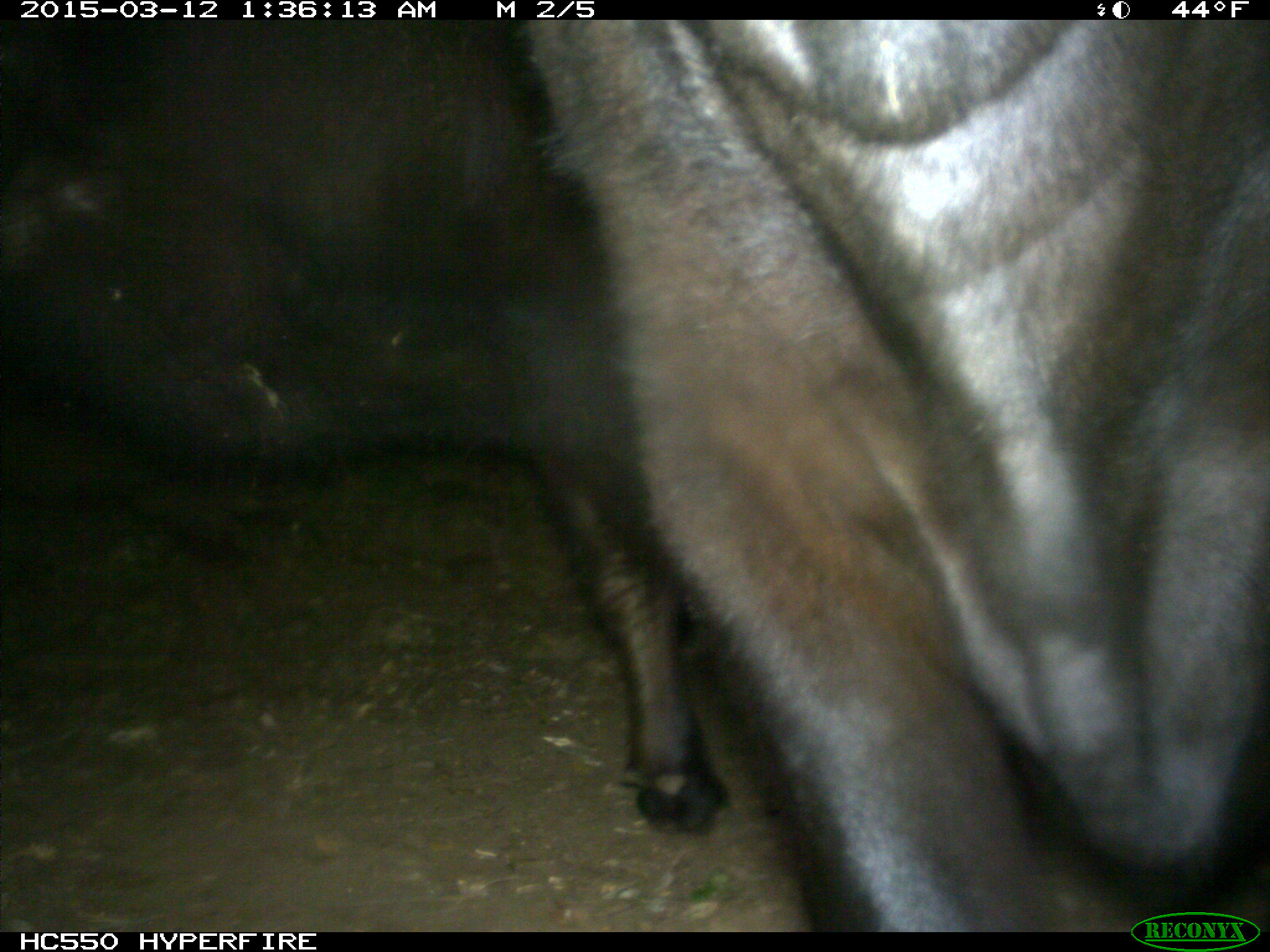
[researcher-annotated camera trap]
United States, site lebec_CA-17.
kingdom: Animalia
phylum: Chordata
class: Mammalia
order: Artiodactyla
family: Bovidae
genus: Bos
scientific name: Bos taurus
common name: domestic cow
Bos taurus (domestic cow).